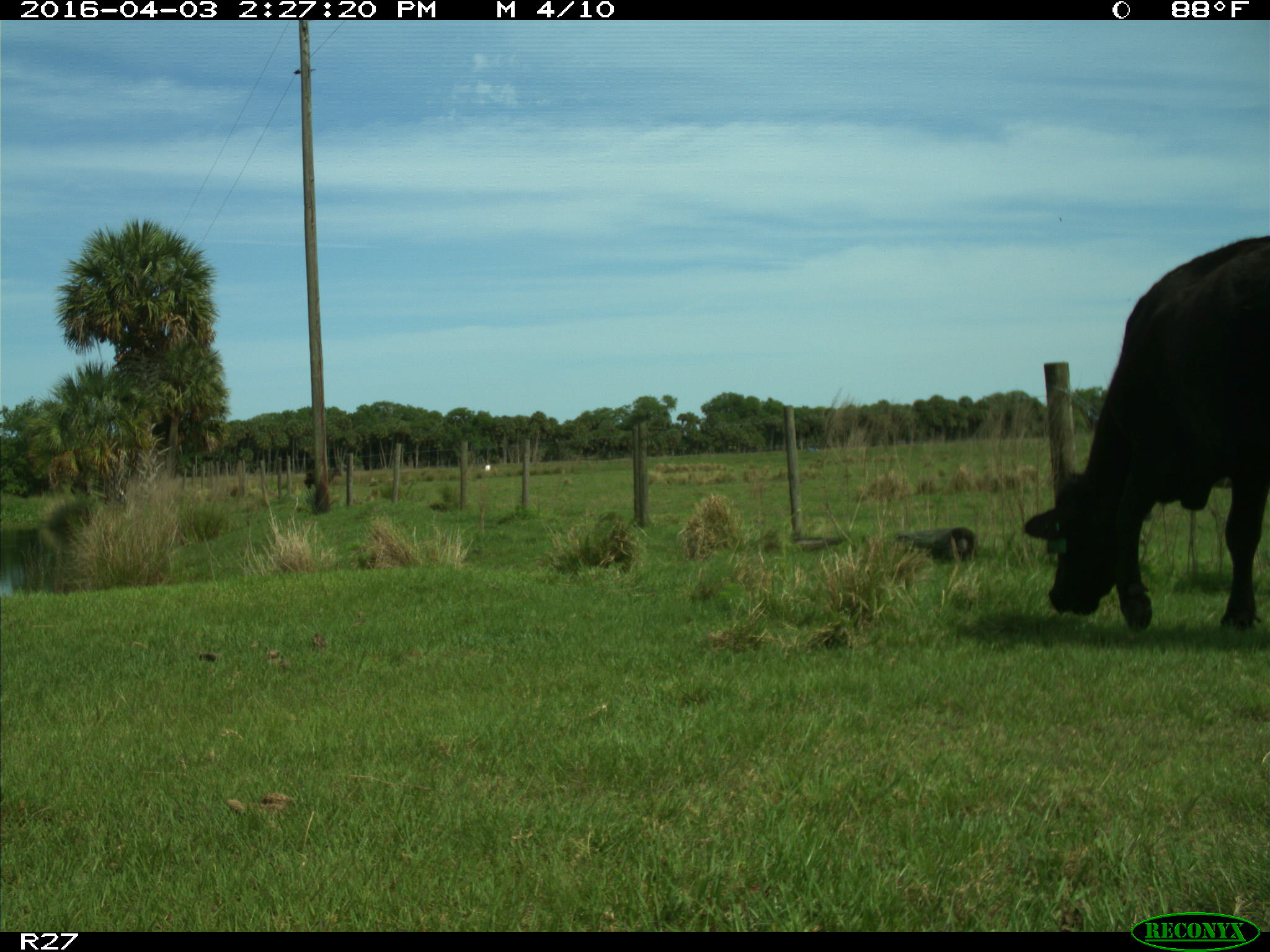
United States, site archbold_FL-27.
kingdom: Animalia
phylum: Chordata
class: Mammalia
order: Artiodactyla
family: Bovidae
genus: Bos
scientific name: Bos taurus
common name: domestic cow